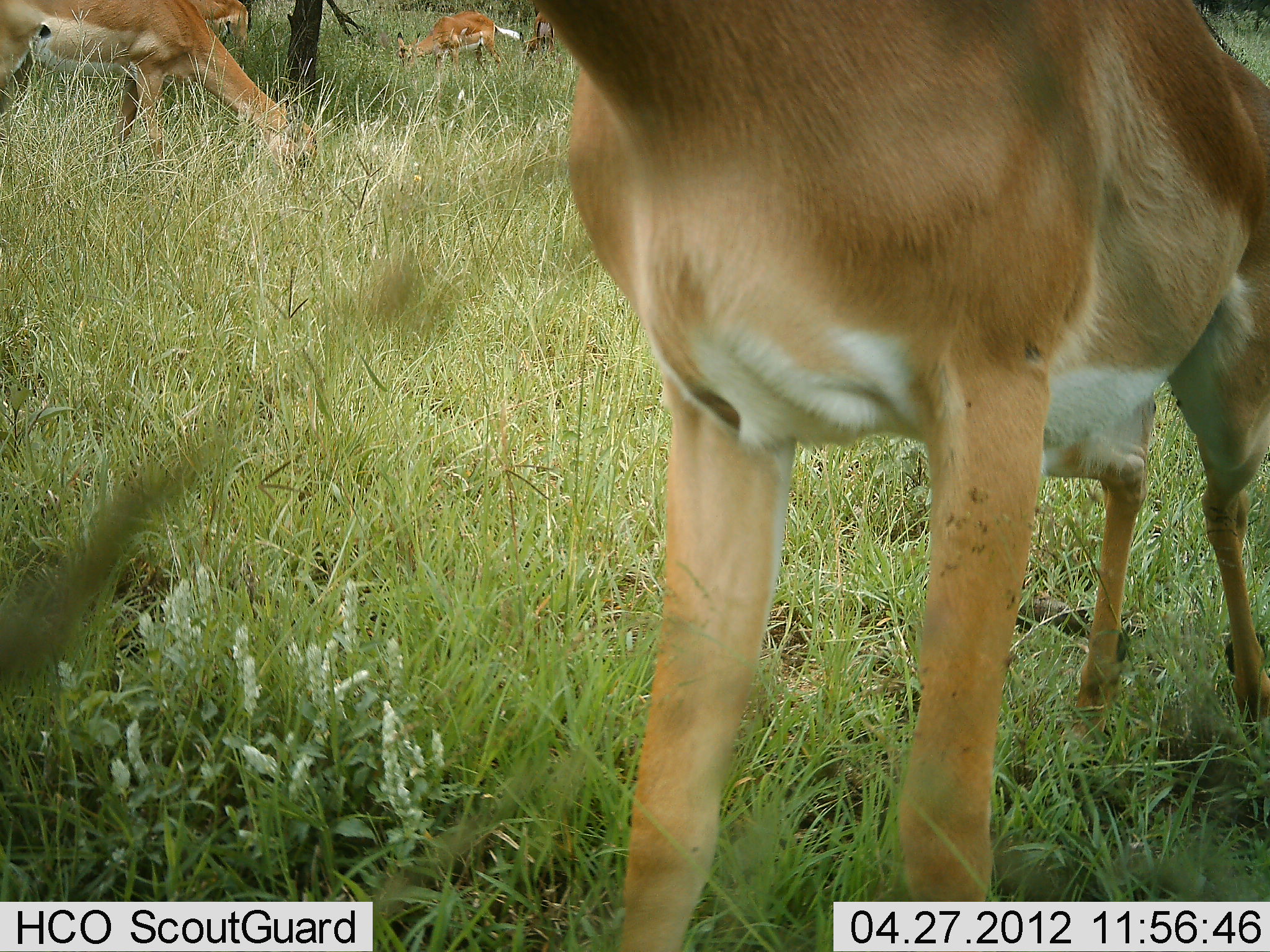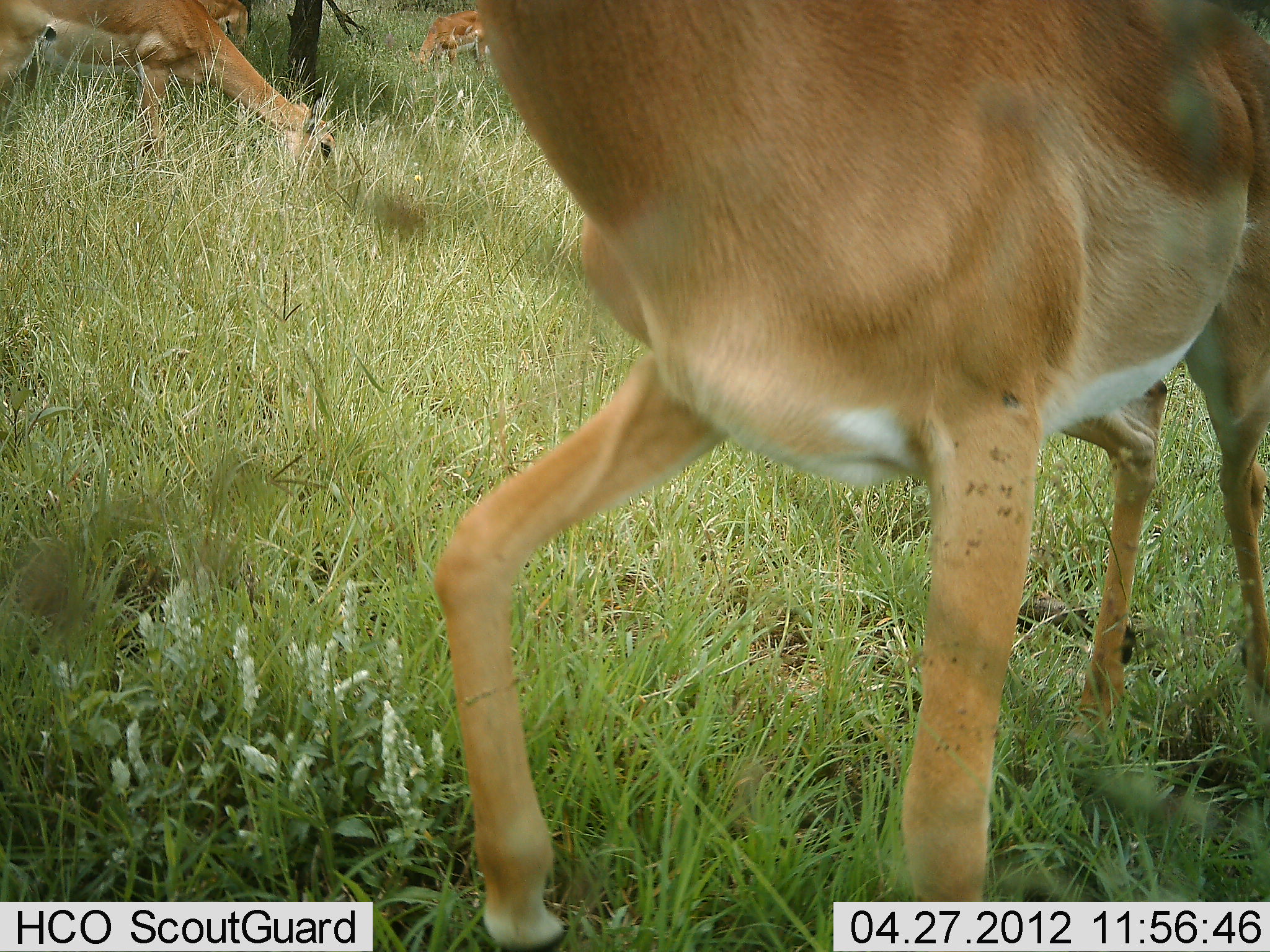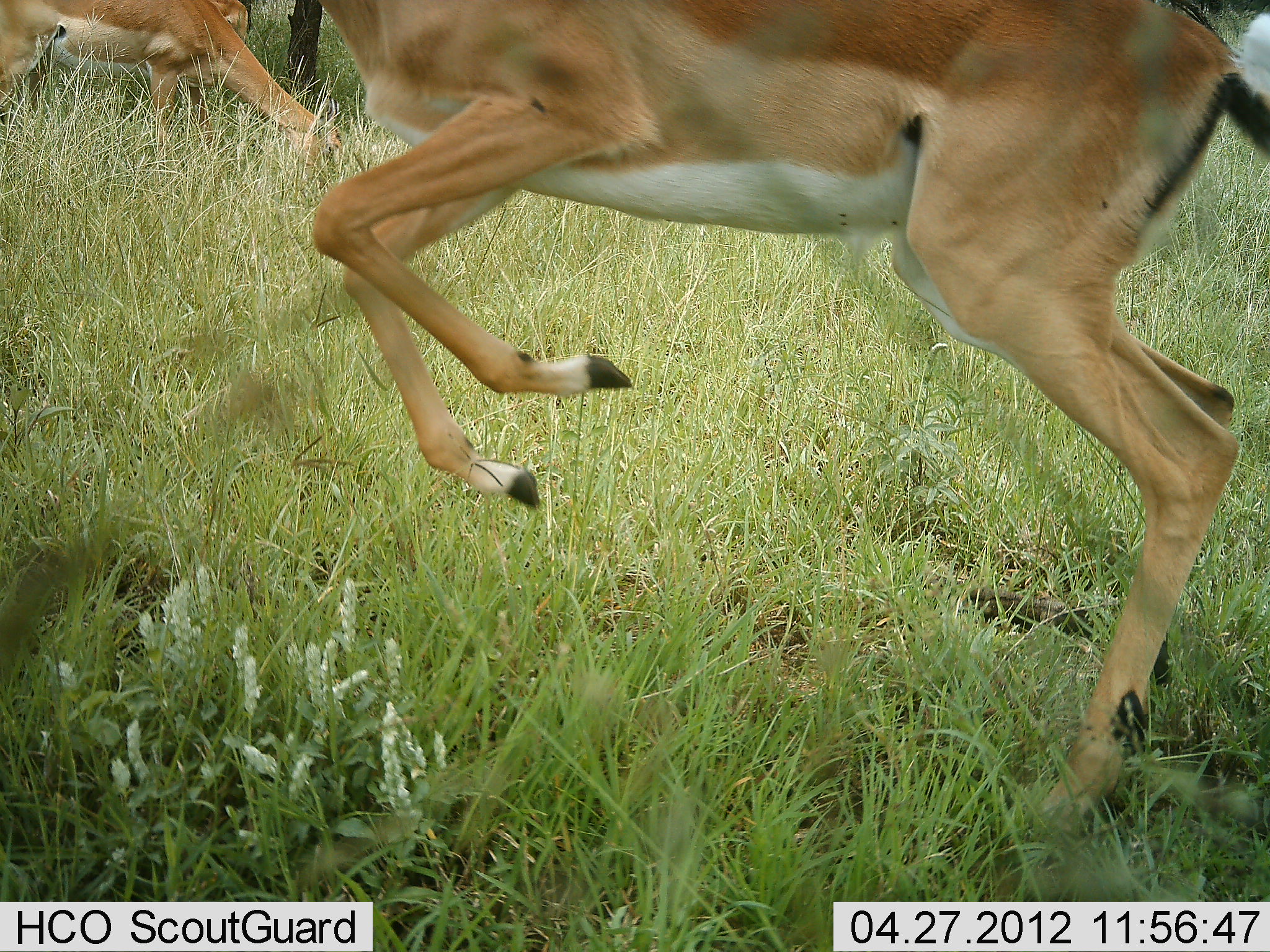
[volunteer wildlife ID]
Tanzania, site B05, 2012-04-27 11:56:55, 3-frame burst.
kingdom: Animalia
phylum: Chordata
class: Mammalia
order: Artiodactyla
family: Bovidae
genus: Aepyceros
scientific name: Aepyceros melampus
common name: impala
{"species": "impala (Aepyceros melampus)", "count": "4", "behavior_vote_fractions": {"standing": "44%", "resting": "0%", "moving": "69%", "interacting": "6%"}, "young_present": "6%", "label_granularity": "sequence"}